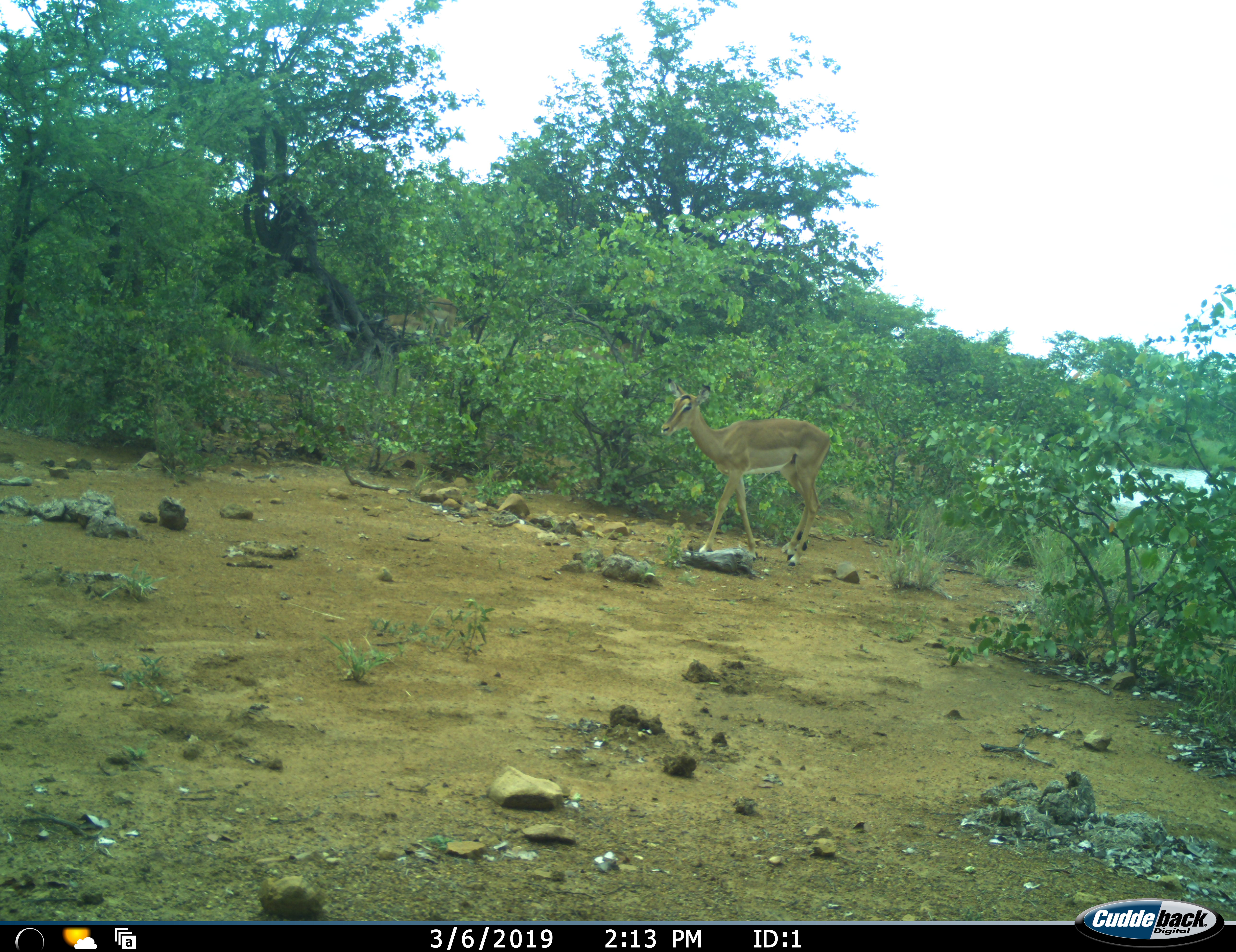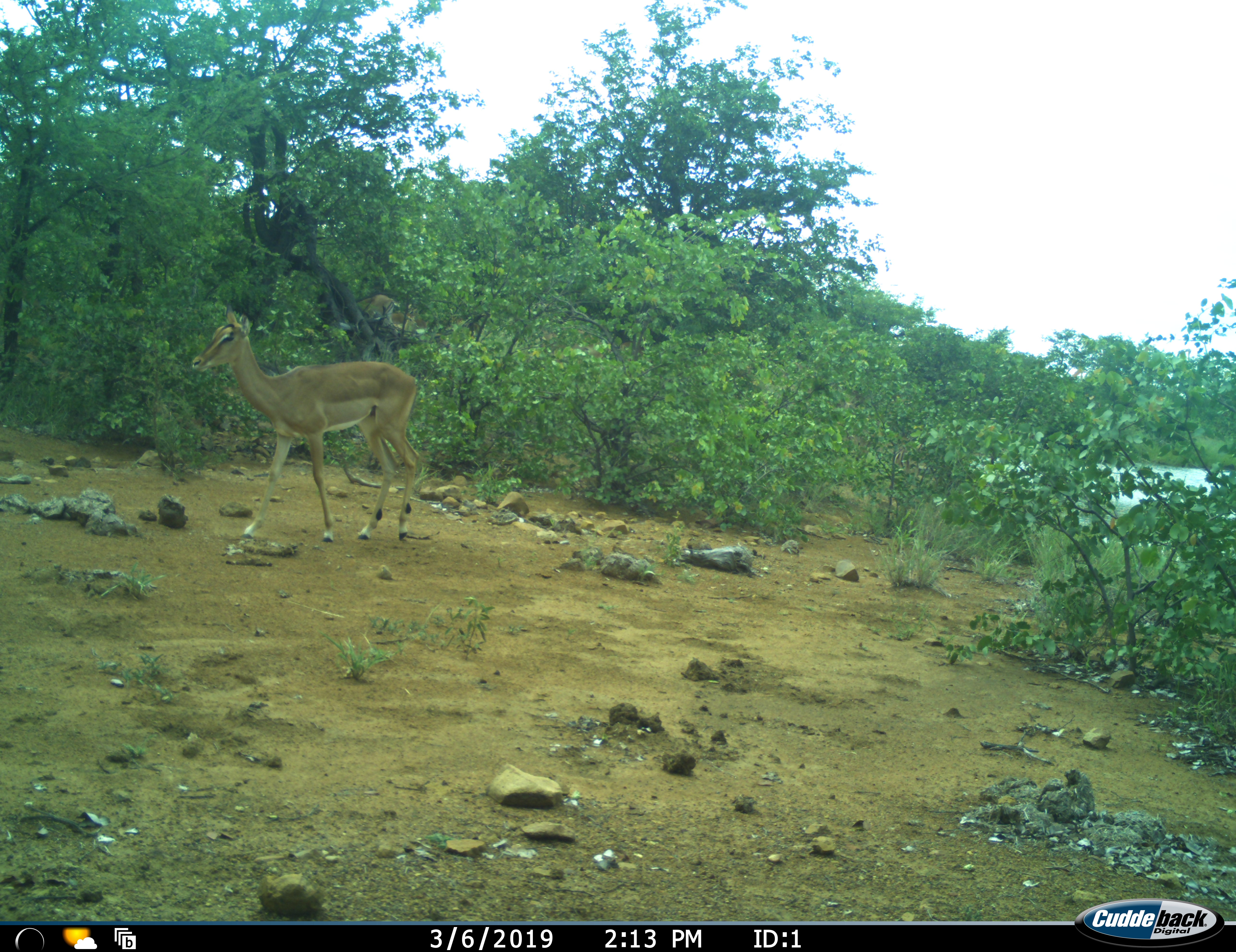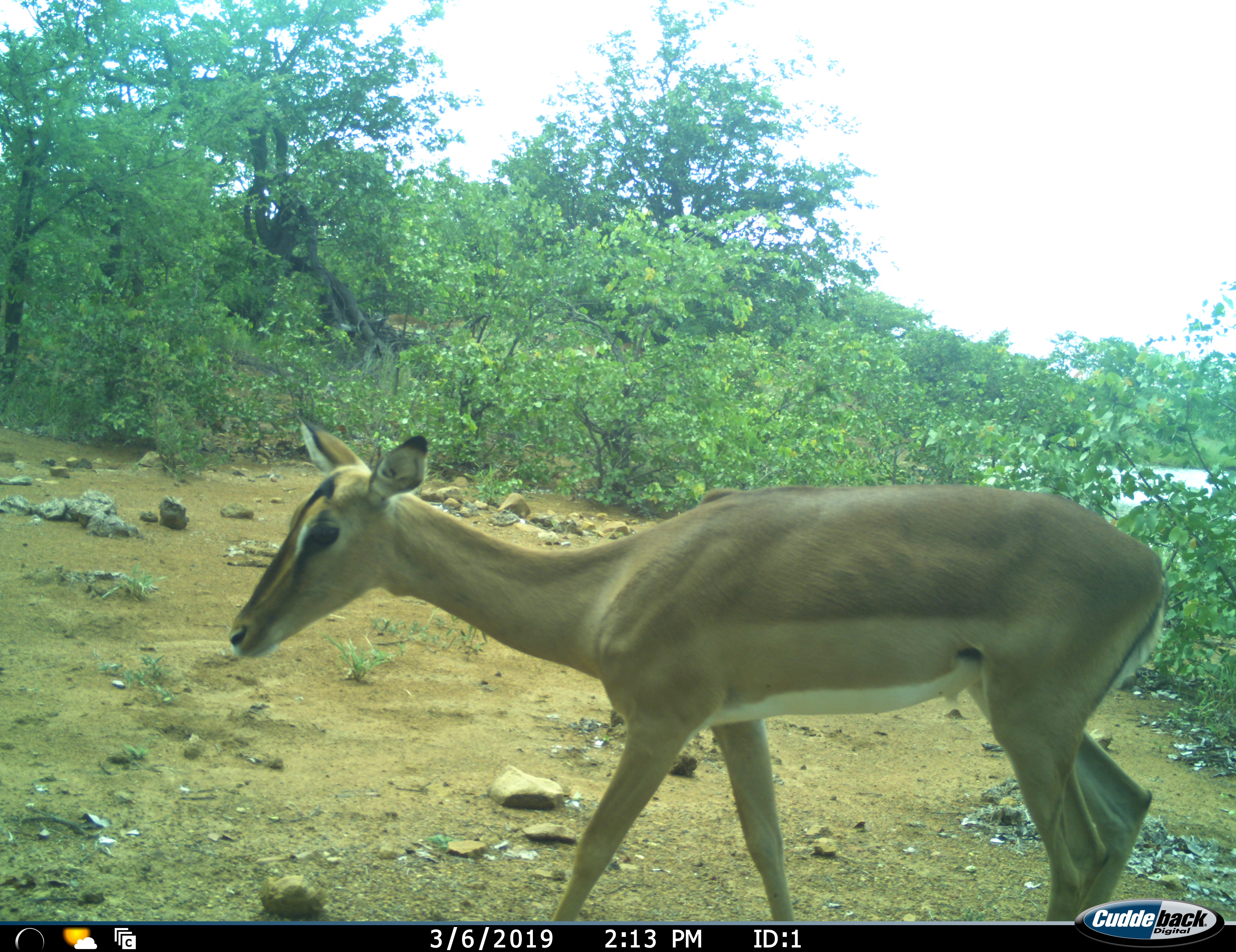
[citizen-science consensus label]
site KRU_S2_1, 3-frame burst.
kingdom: Animalia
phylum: Chordata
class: Mammalia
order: Artiodactyla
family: Bovidae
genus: Aepyceros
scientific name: Aepyceros melampus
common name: impala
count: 2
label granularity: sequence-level